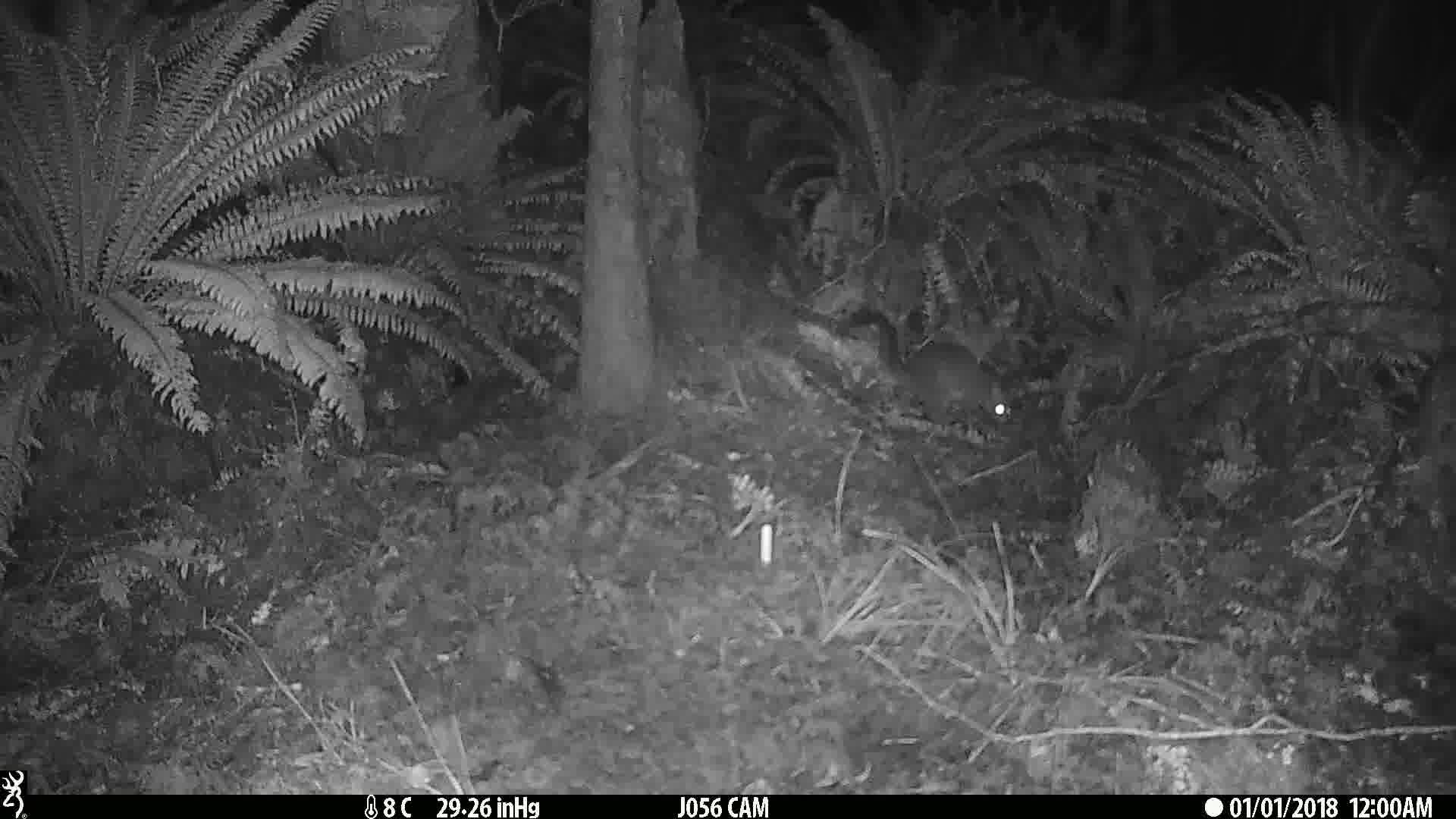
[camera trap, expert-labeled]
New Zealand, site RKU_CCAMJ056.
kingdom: Animalia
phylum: Chordata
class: Mammalia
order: Diprotodontia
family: Phalangeridae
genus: Trichosurus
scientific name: Trichosurus vulpecula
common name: common brushtail possum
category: possum